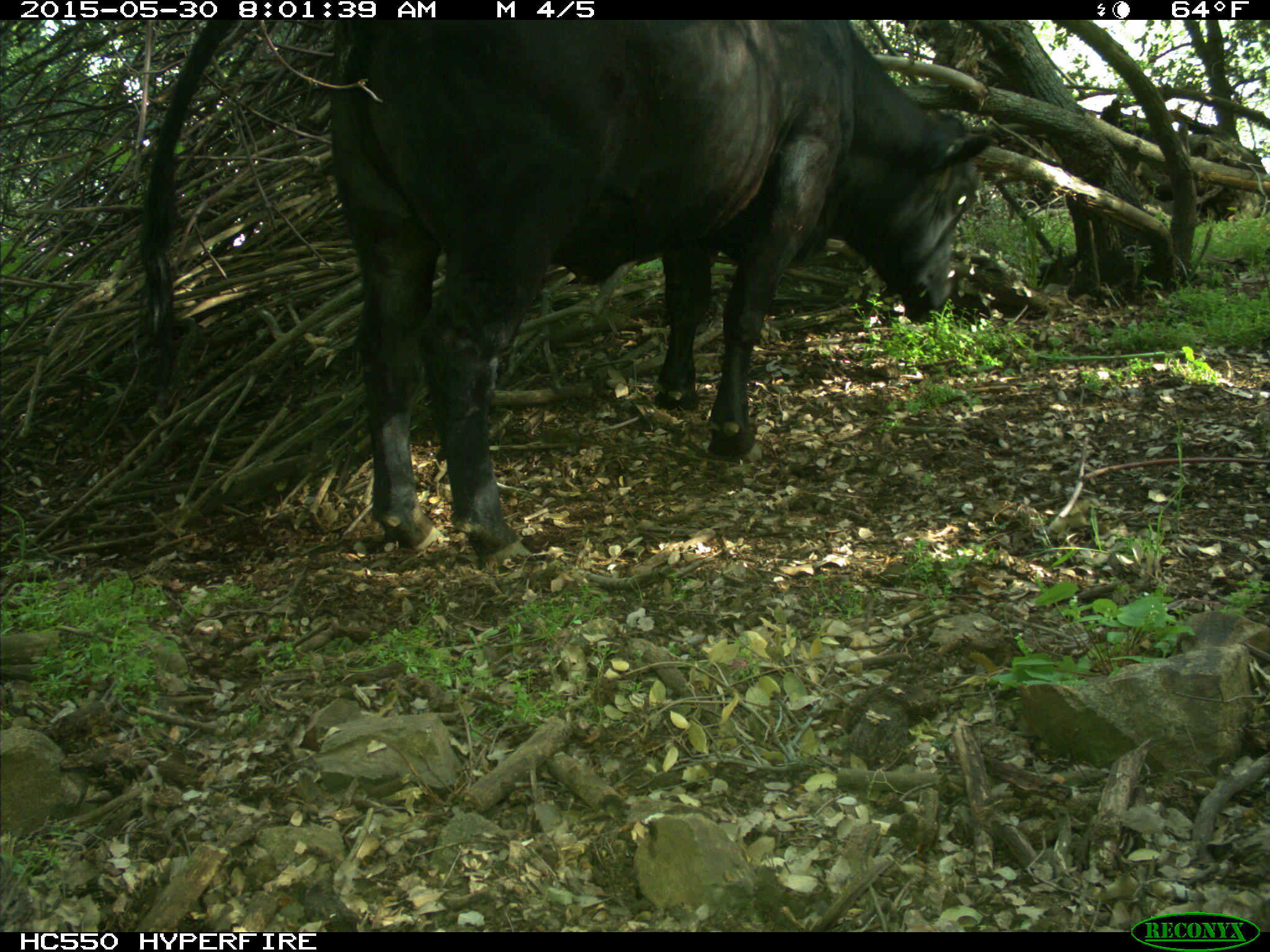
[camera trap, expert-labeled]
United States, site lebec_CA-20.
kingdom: Animalia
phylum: Chordata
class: Mammalia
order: Artiodactyla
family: Bovidae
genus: Bos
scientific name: Bos taurus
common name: domestic cow